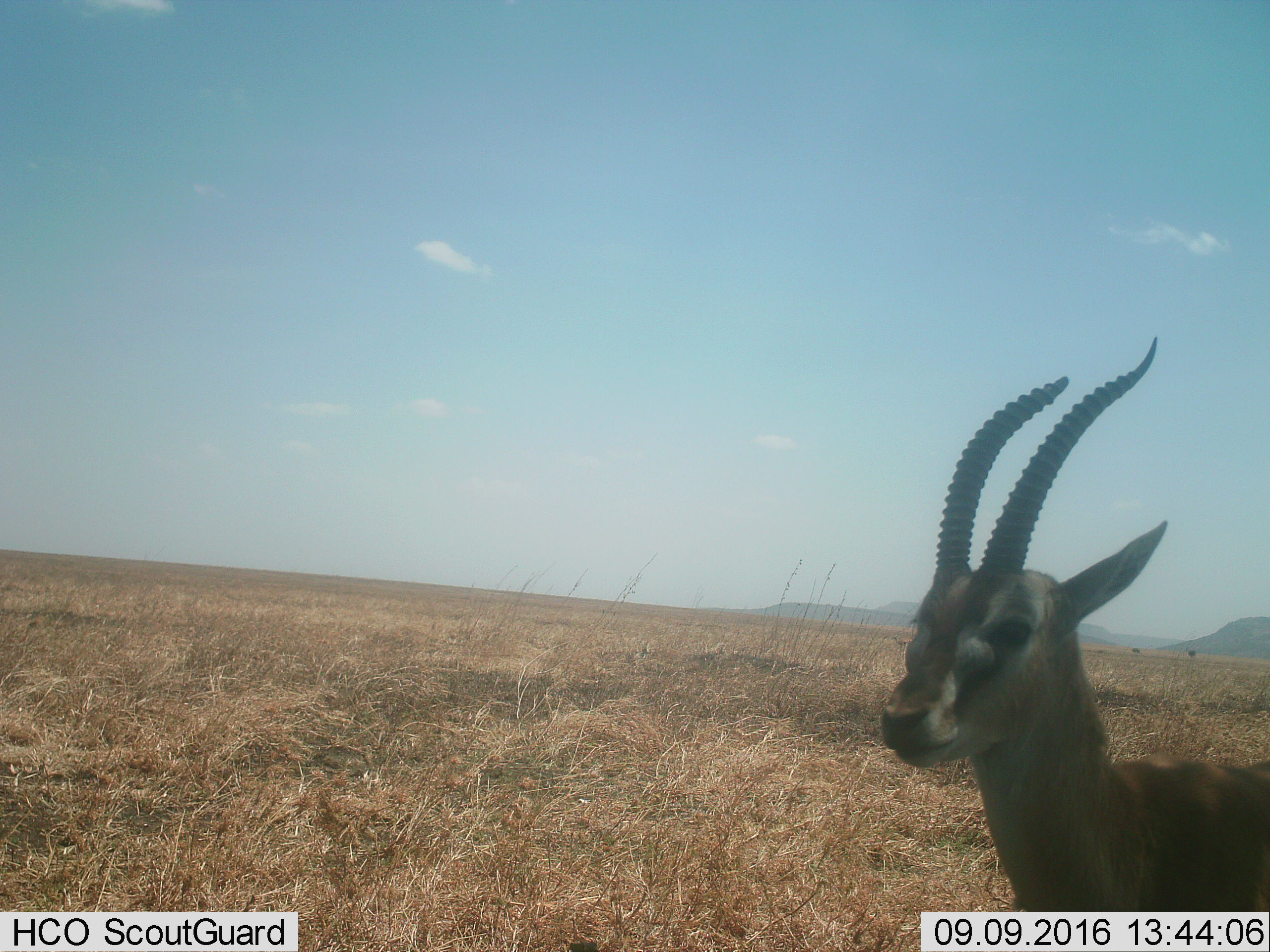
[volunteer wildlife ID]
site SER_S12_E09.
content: unidentified animal